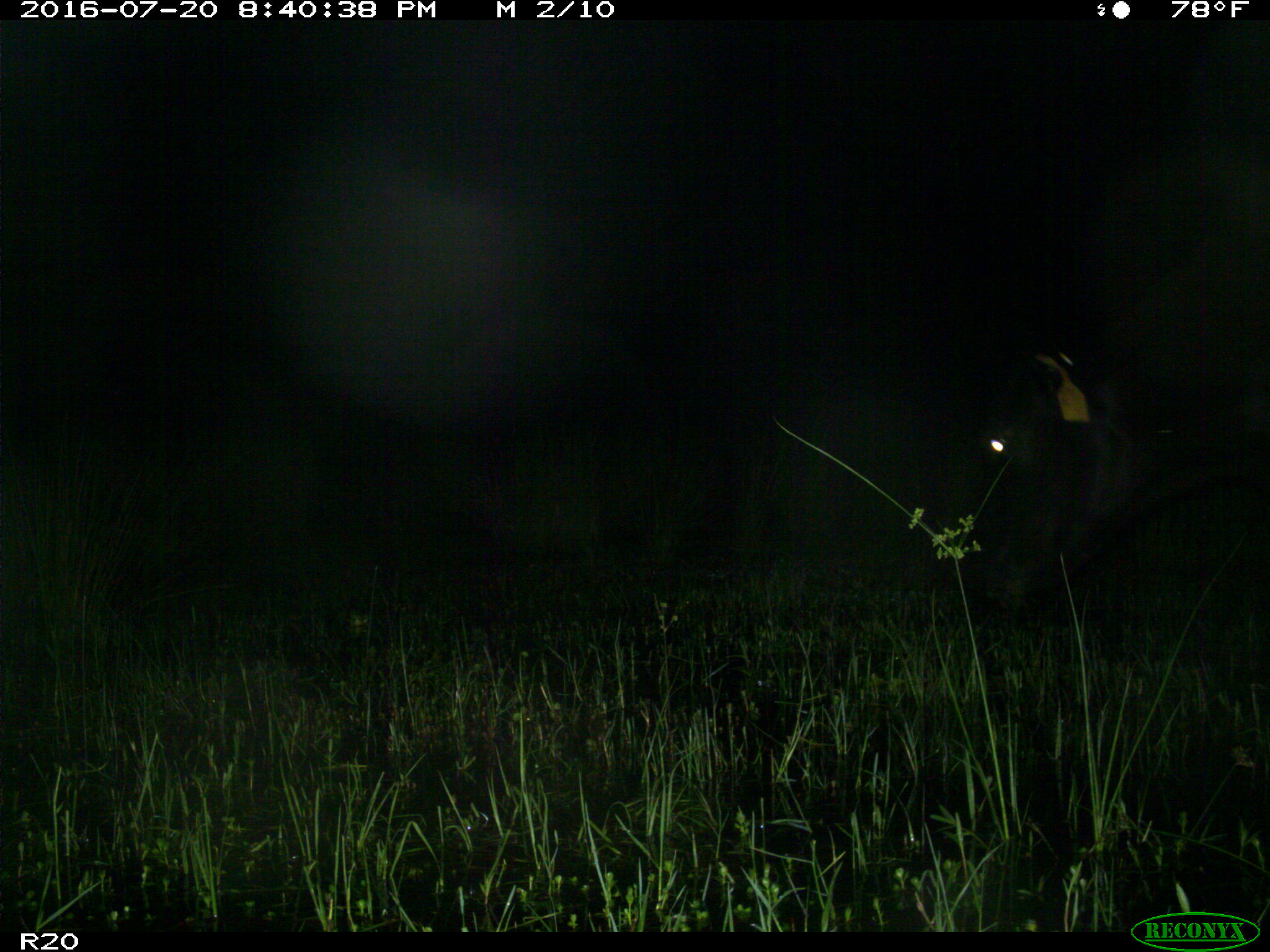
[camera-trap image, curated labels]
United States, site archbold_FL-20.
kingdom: Animalia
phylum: Chordata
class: Mammalia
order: Artiodactyla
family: Bovidae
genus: Bos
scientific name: Bos taurus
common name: domestic cow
Bos taurus (domestic cow).